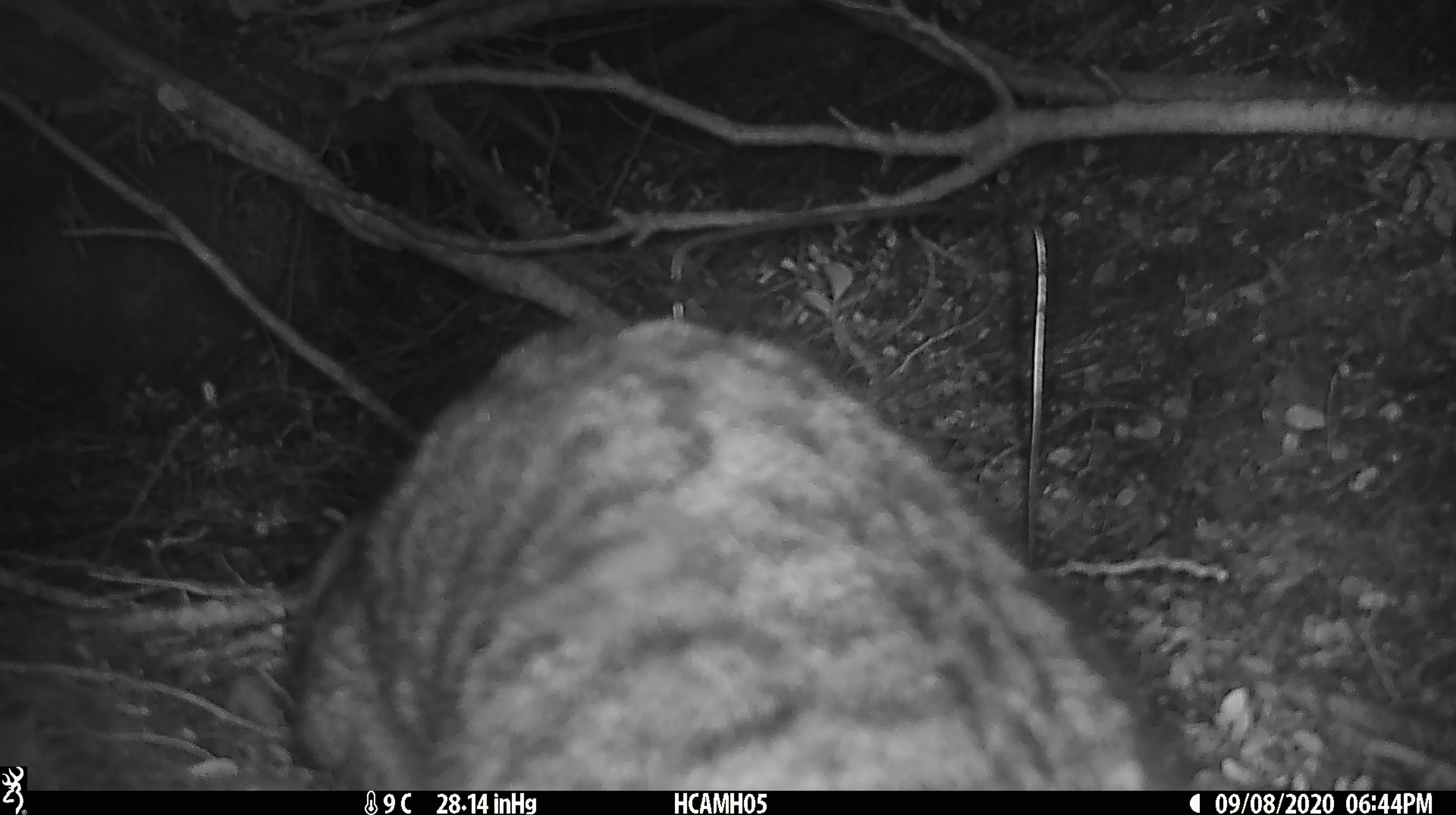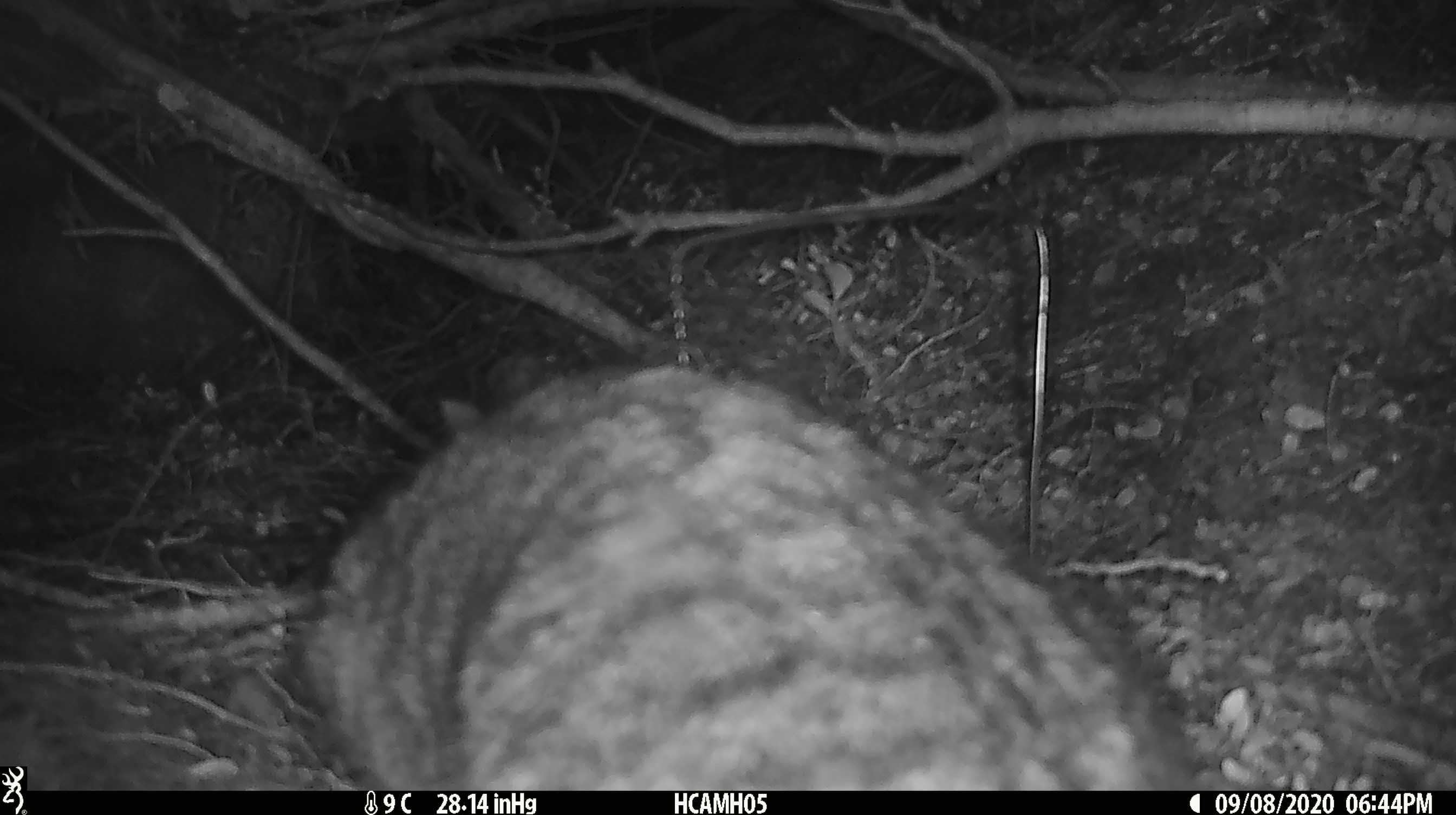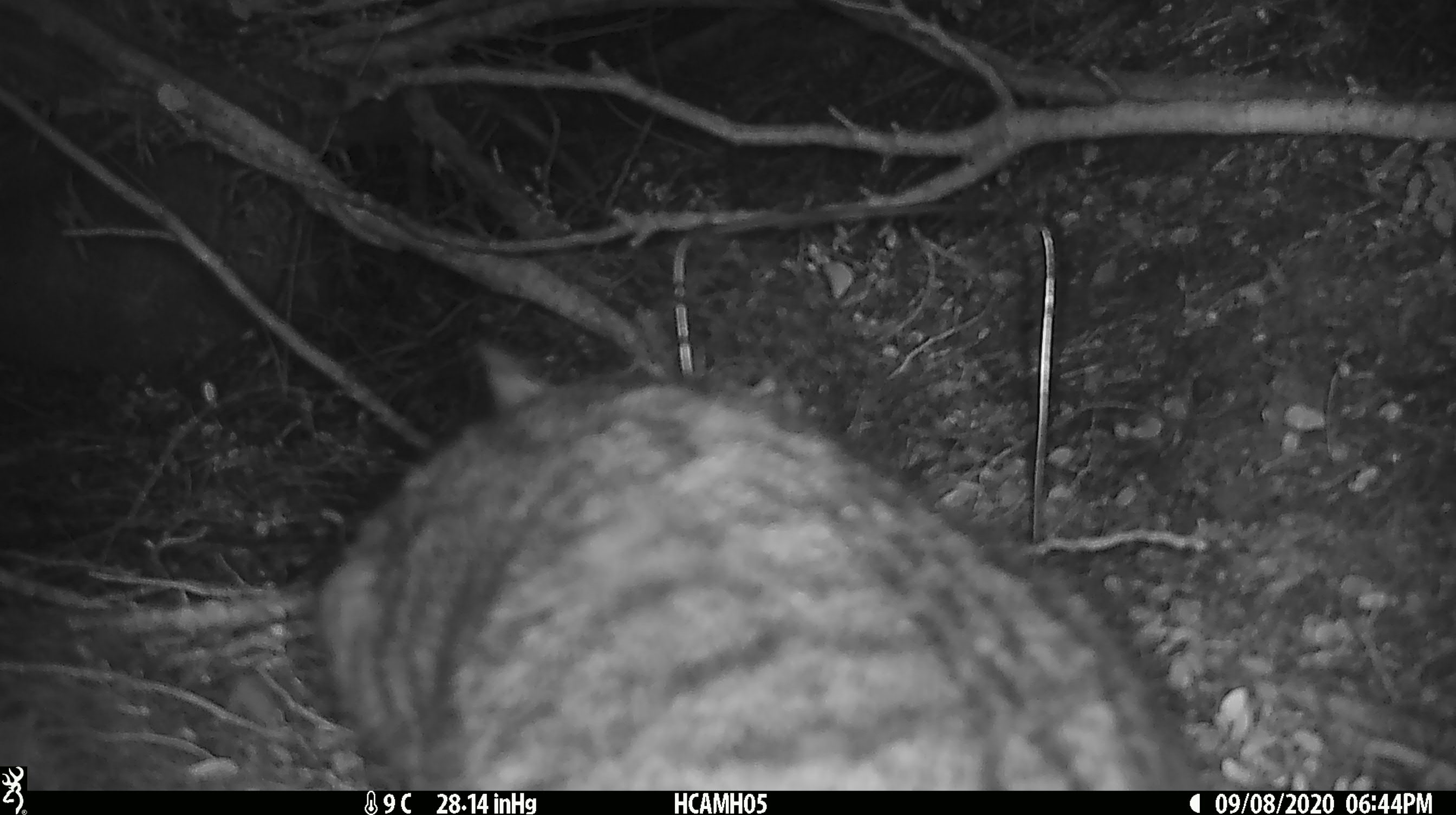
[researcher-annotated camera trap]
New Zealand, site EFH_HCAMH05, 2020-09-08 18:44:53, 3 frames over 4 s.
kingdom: Animalia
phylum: Chordata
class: Mammalia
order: Carnivora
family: Felidae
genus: Felis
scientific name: Felis catus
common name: domestic cat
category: cat